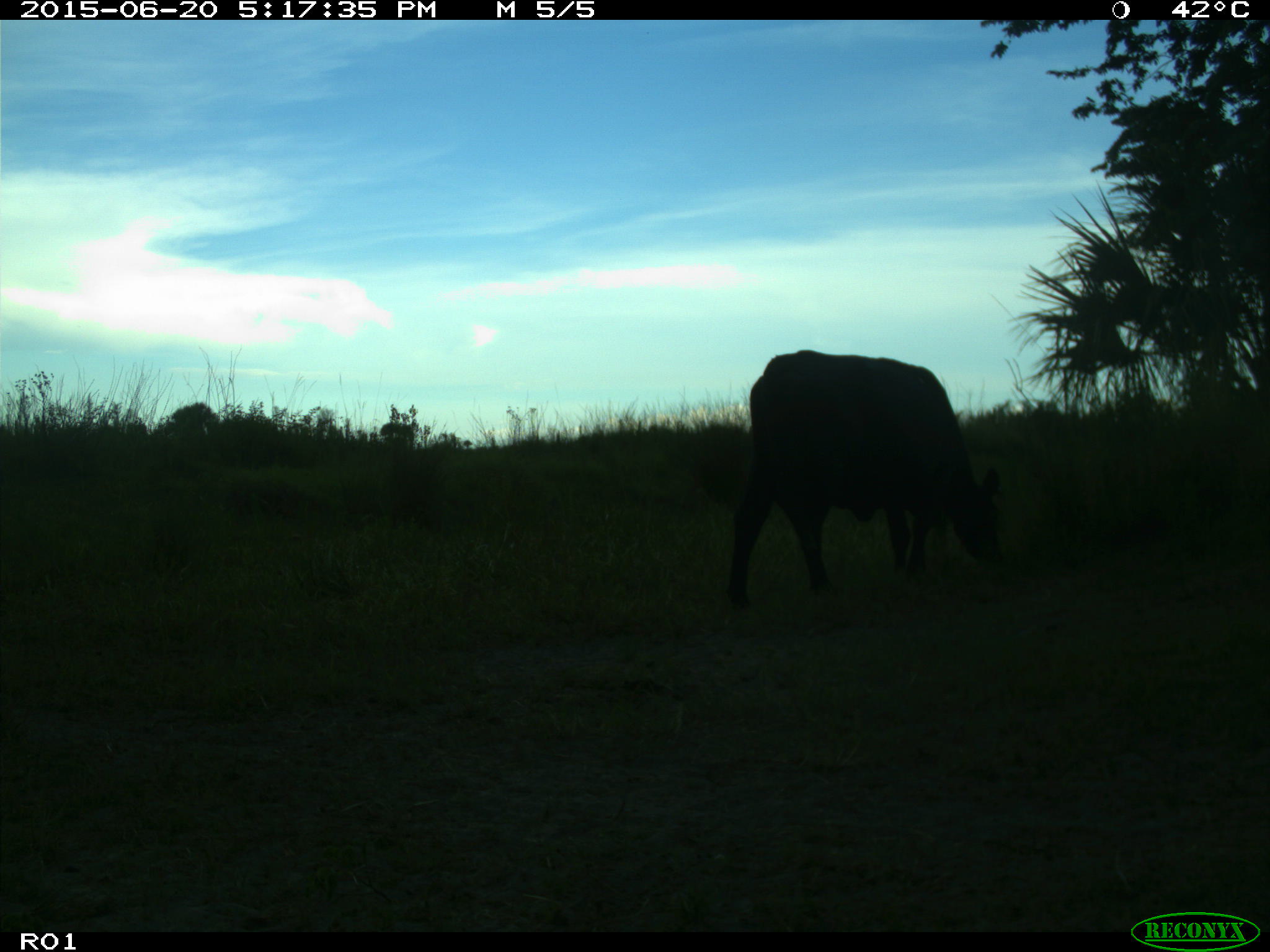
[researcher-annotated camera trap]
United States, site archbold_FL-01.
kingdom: Animalia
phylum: Chordata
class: Mammalia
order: Artiodactyla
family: Bovidae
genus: Bos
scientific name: Bos taurus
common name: domestic cow